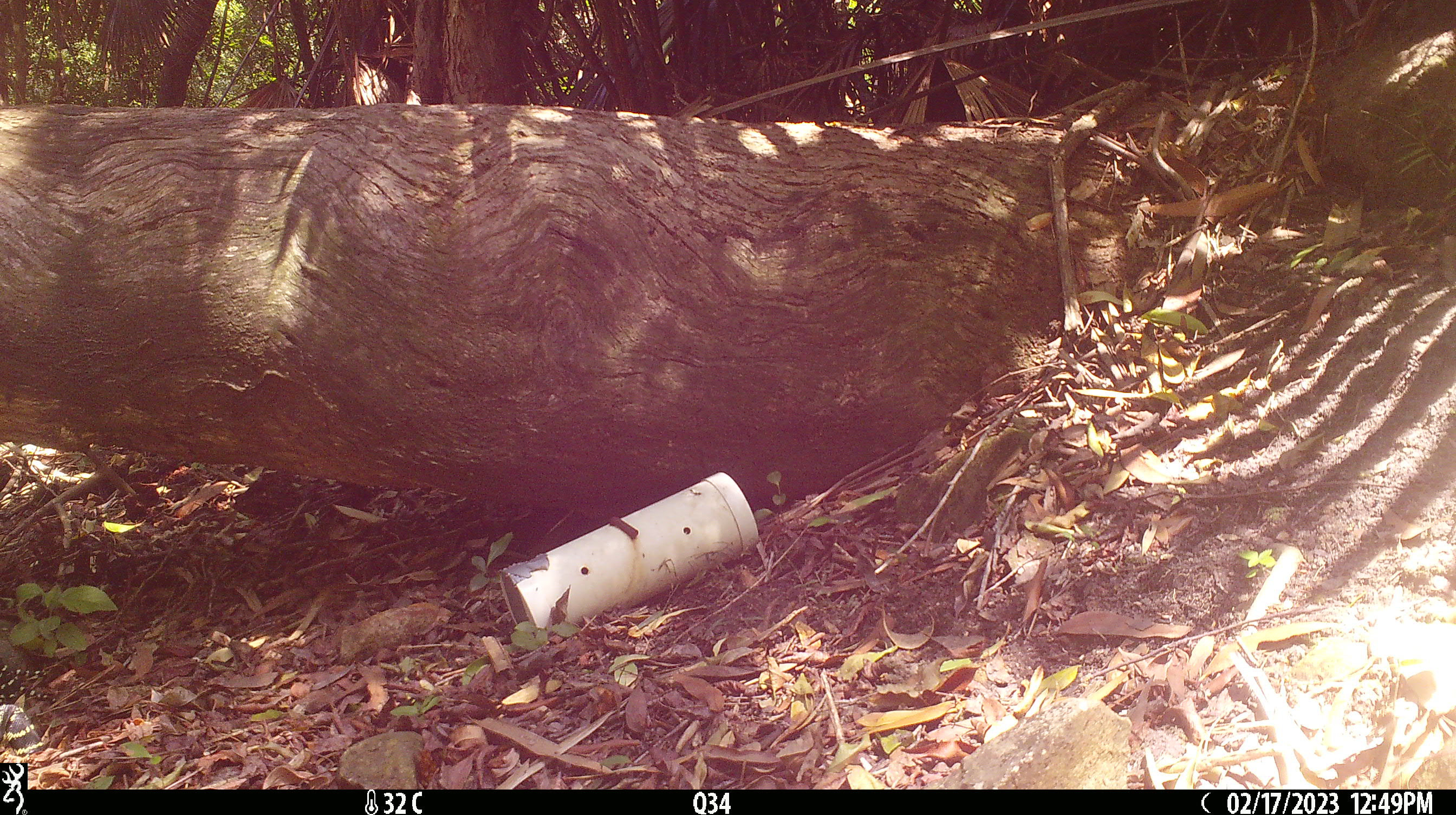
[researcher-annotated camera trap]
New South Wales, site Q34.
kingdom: Animalia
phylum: Chordata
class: Reptilia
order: Squamata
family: Varanidae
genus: Varanus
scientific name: Varanus varius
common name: lace monitor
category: goanna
Goanna (lace monitor) (Varanus varius).